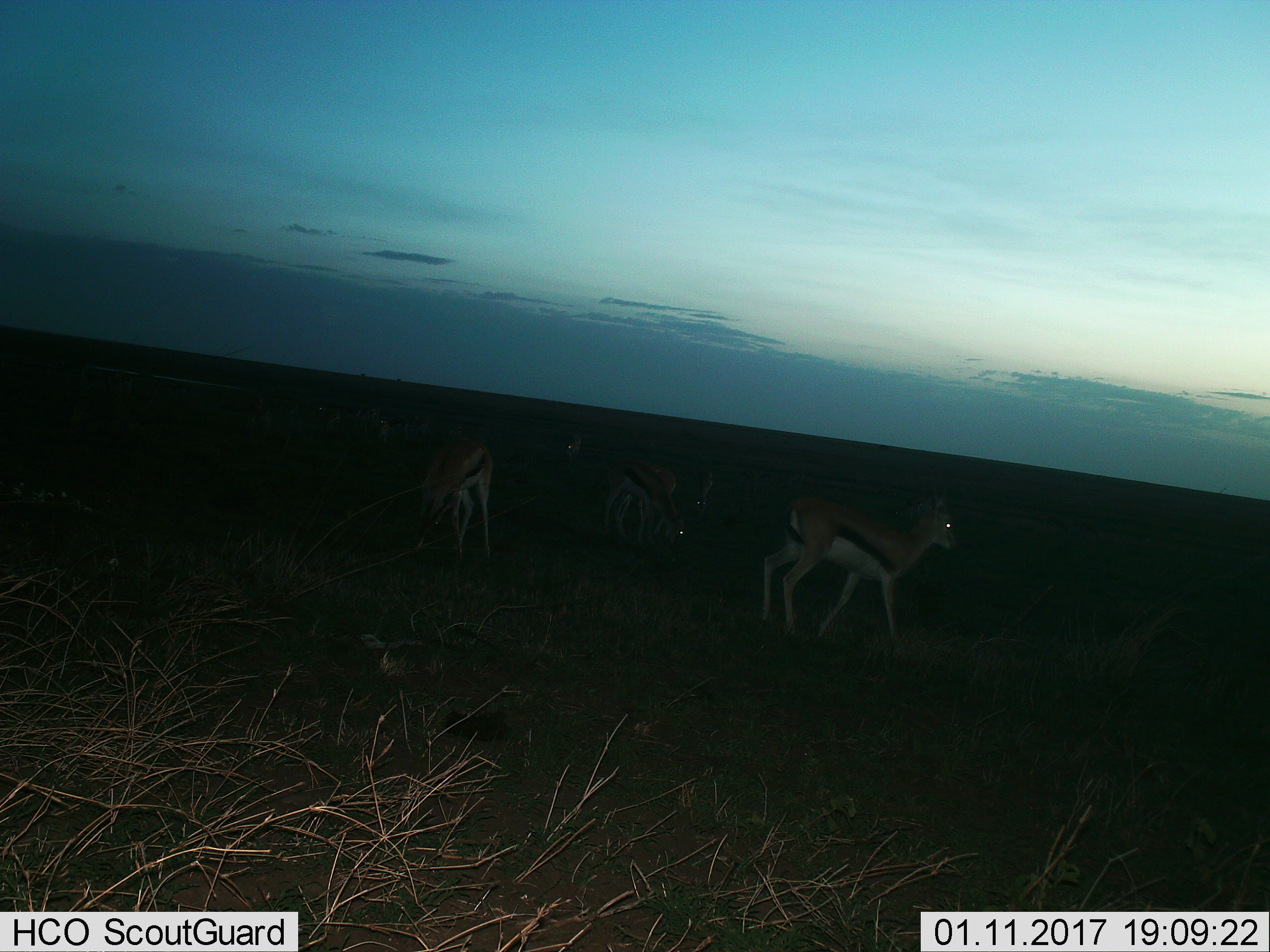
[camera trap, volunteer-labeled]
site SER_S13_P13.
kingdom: Animalia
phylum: Chordata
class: Mammalia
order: Artiodactyla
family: Bovidae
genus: Eudorcas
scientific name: Eudorcas thomsonii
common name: thomson's gazelle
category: gazellethomsons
Gazellethomsons (thomson's gazelle) (Eudorcas thomsonii), count 4. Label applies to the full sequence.